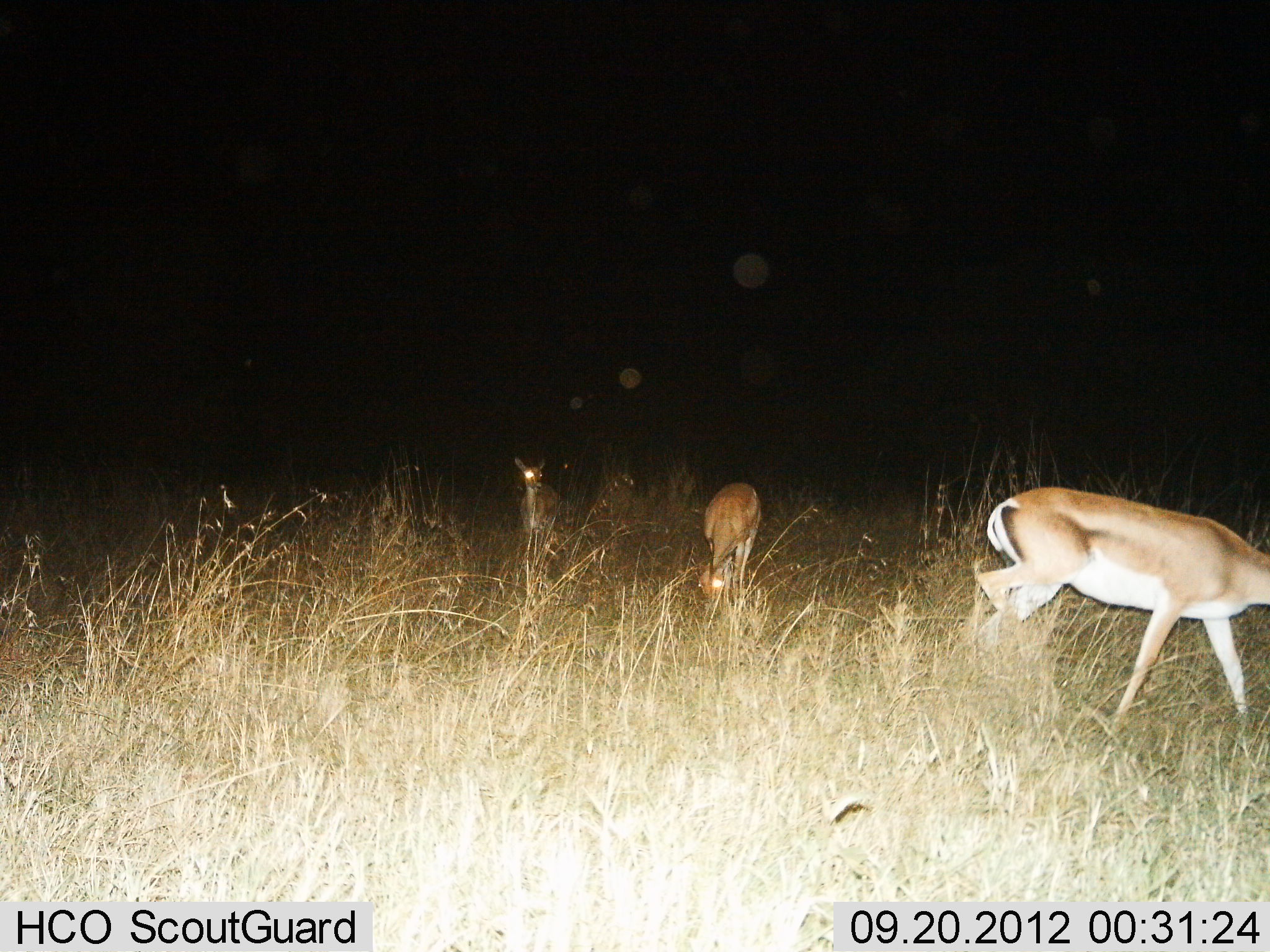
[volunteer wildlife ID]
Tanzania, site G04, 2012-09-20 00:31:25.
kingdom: Animalia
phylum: Chordata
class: Mammalia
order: Artiodactyla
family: Bovidae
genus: Nanger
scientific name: Nanger granti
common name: grant's gazelle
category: gazellegrants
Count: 3.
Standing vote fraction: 70%.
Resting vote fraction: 0%.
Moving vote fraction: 50%.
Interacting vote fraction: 0%.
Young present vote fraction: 0%.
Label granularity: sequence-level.